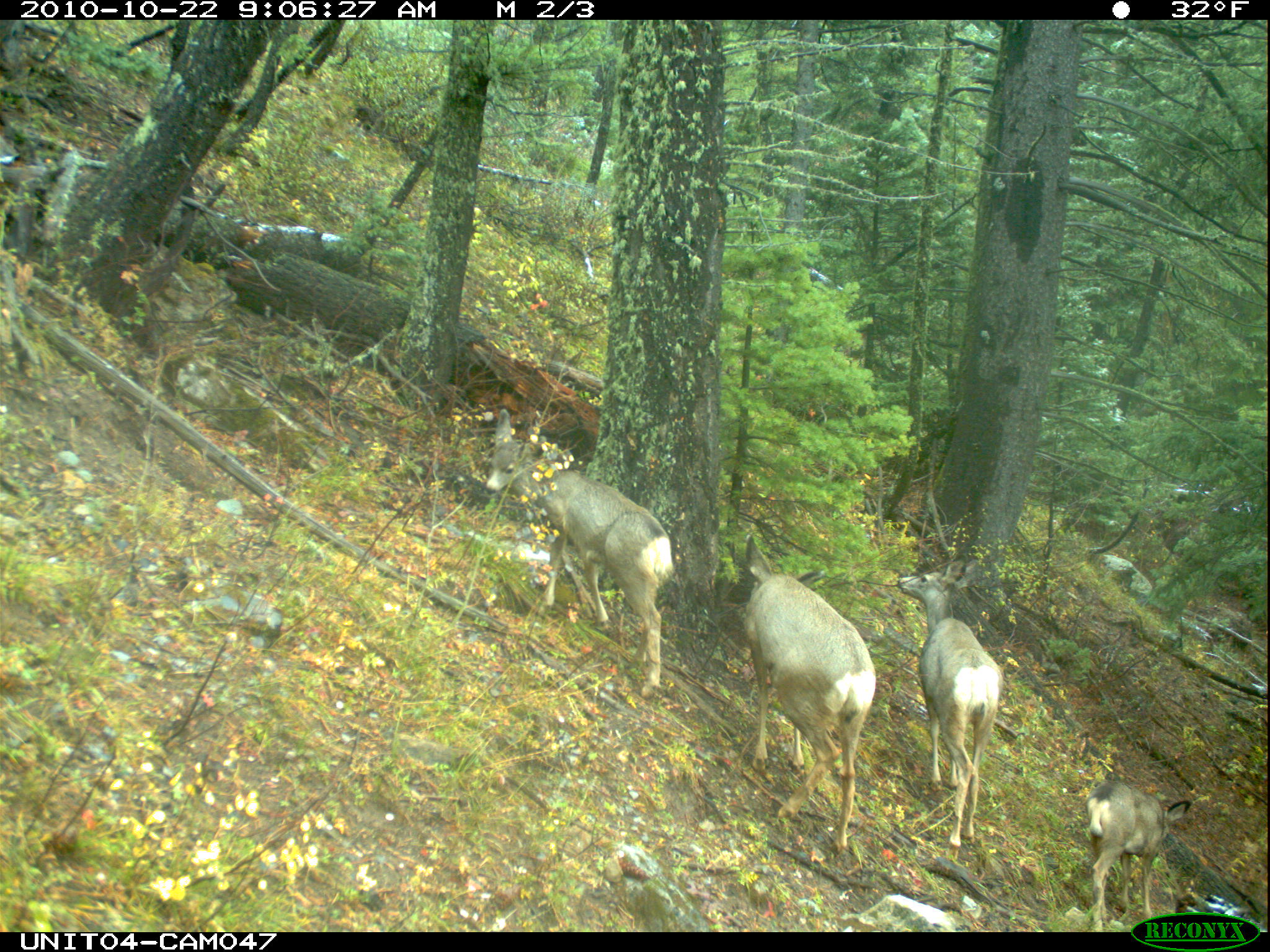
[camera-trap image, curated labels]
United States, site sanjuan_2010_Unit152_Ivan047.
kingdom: Animalia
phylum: Chordata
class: Mammalia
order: Artiodactyla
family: Cervidae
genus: Odocoileus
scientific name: Odocoileus hemionus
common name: mule deer